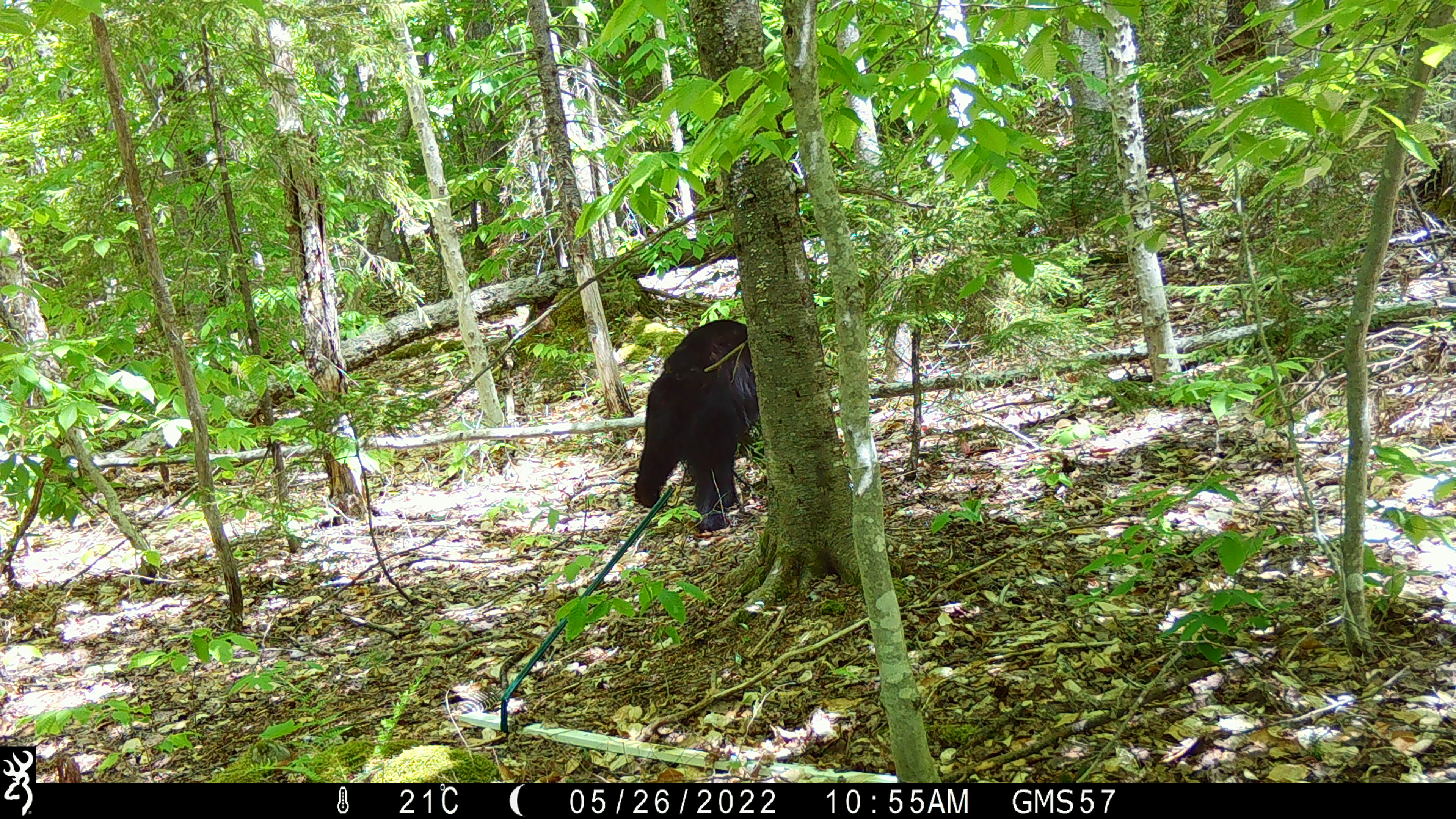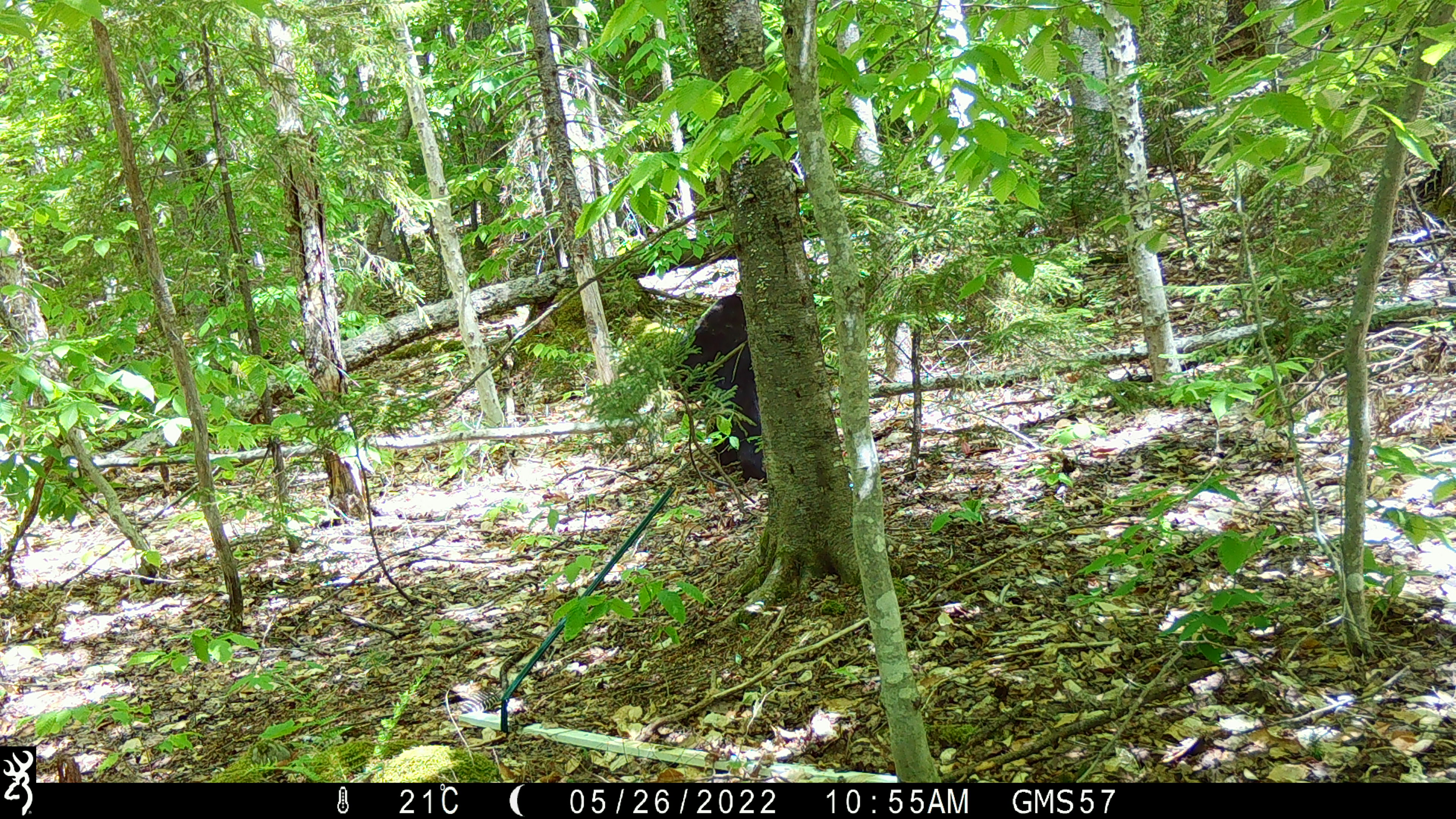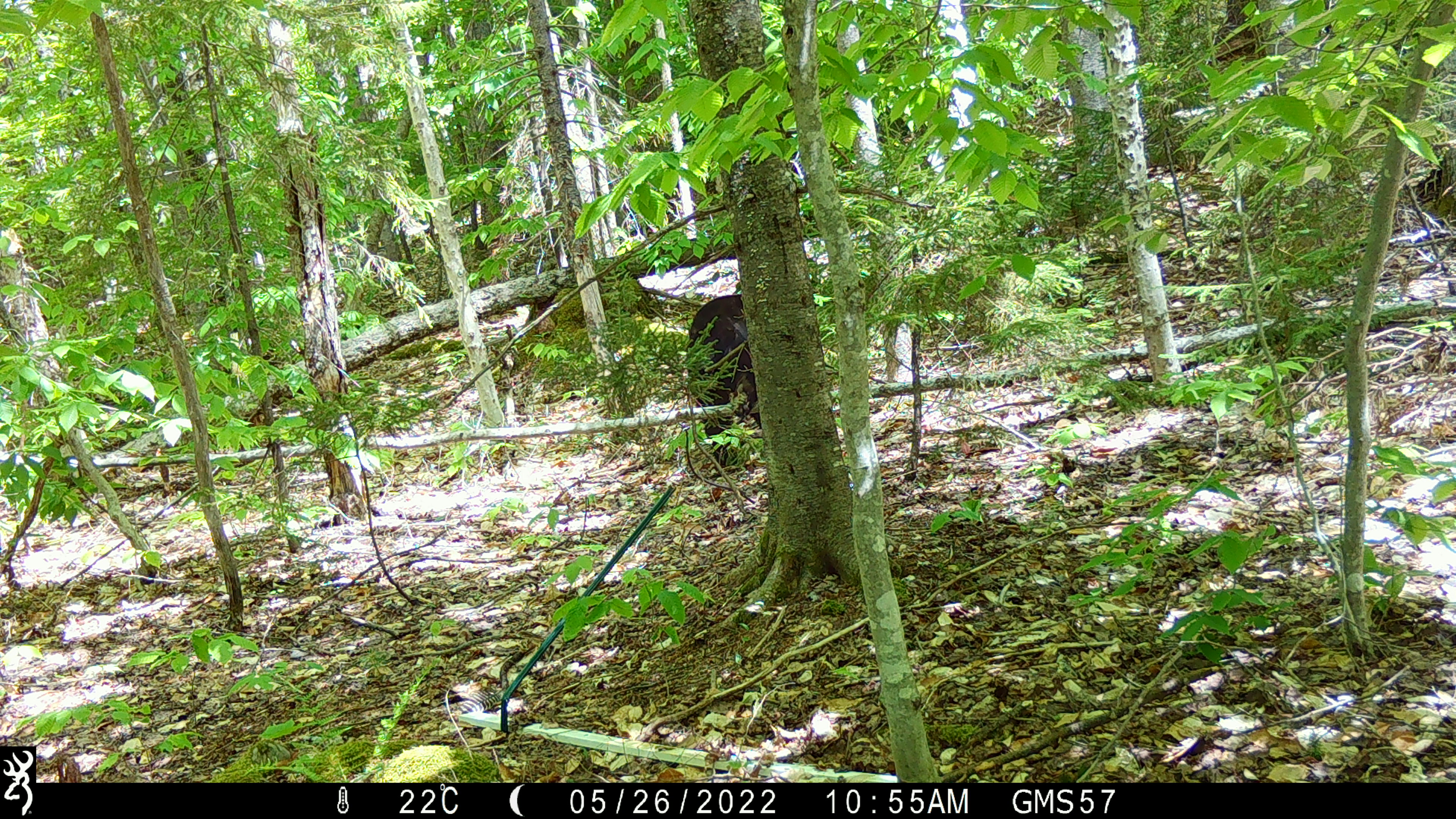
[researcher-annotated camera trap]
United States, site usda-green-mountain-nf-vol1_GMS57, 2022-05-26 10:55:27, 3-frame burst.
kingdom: Animalia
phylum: Chordata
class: Mammalia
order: Carnivora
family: Ursidae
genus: Ursus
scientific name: Ursus americanus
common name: black bear